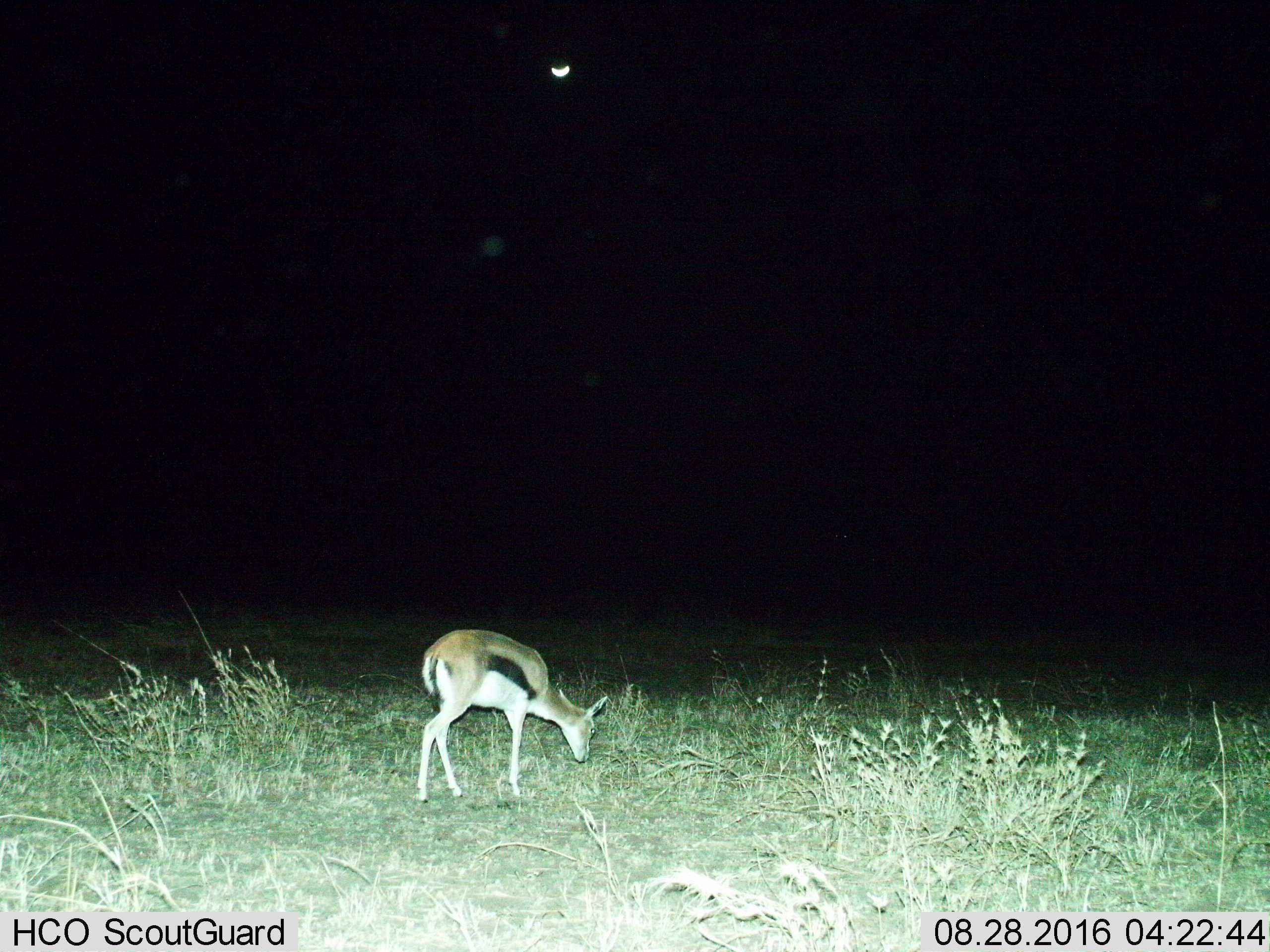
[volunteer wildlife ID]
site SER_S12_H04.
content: unidentified animal